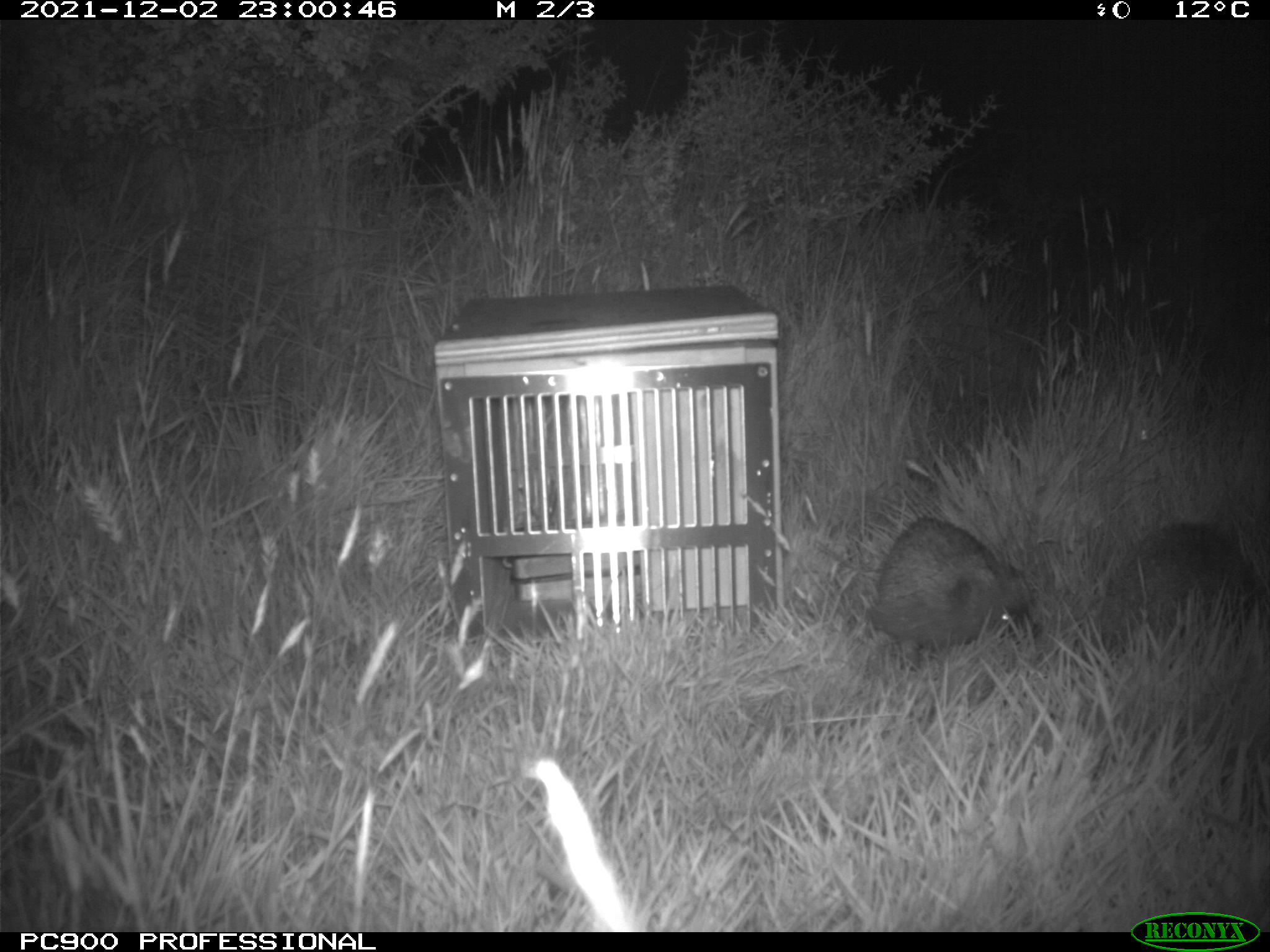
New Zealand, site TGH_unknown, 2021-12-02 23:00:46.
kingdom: Animalia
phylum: Chordata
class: Mammalia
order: Eulipotyphla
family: Erinaceidae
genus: Erinaceus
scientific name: Erinaceus europaeus europaeus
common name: european hedgehog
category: hedgehog